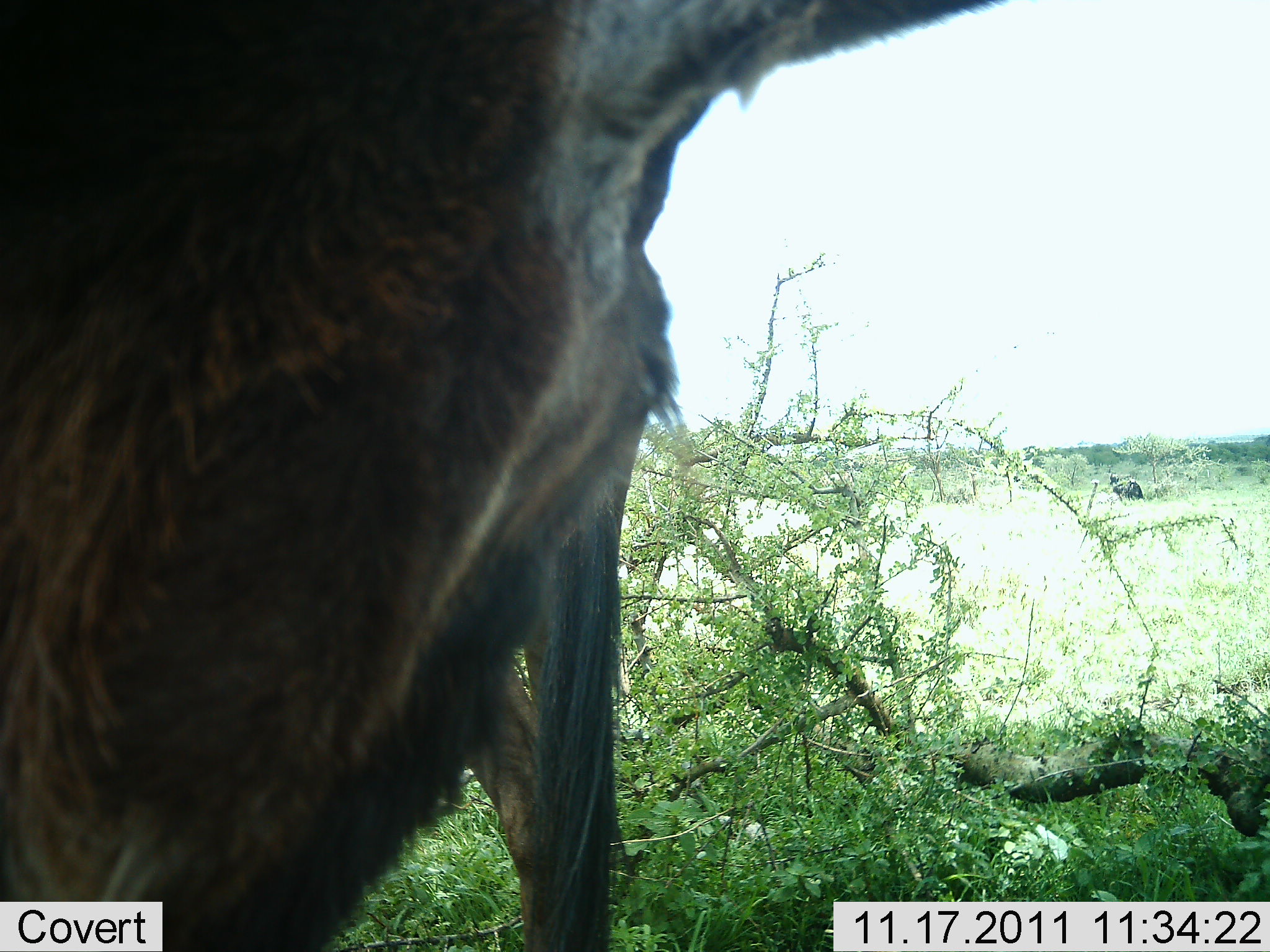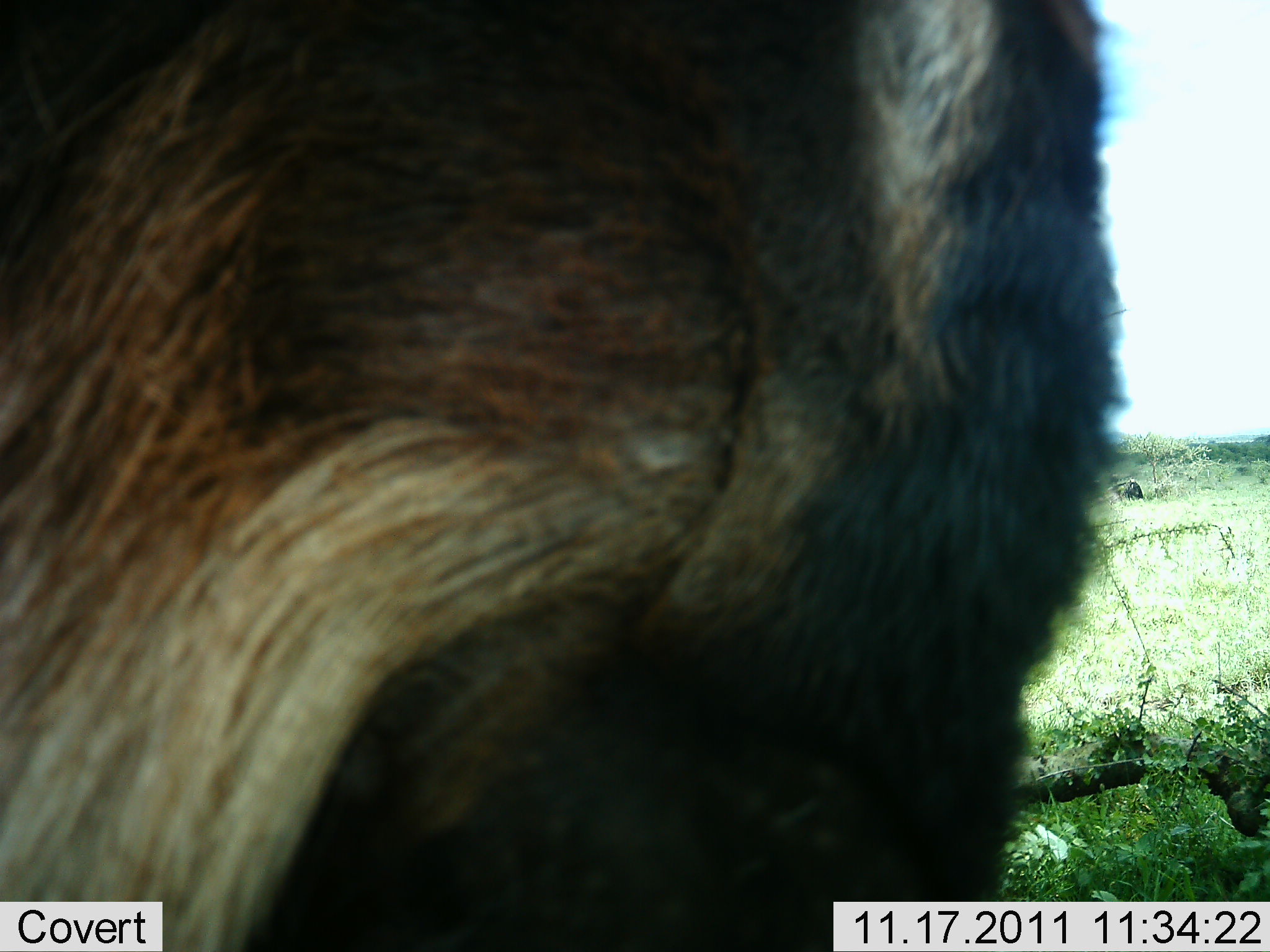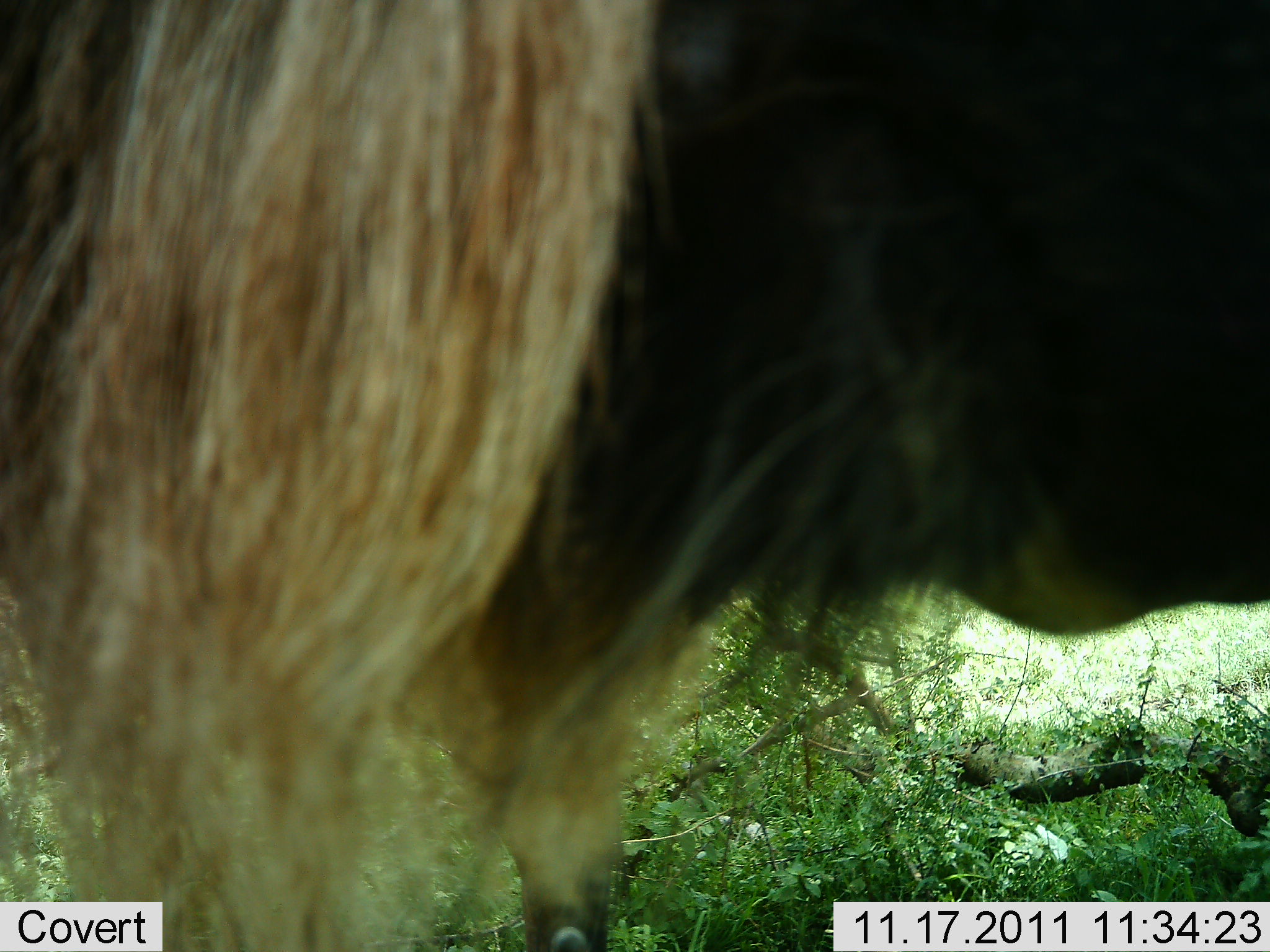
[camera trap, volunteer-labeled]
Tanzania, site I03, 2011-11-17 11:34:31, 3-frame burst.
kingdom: Animalia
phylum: Chordata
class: Mammalia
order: Artiodactyla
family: Bovidae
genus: Connochaetes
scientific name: Connochaetes taurinus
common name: blue wildebeest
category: wildebeest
Wildebeest (blue wildebeest) (Connochaetes taurinus), count 1. Behavior (volunteer vote fractions): standing 67%, resting 0%, moving 27%, interacting 13%. Young present (vote fraction): 0%. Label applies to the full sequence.